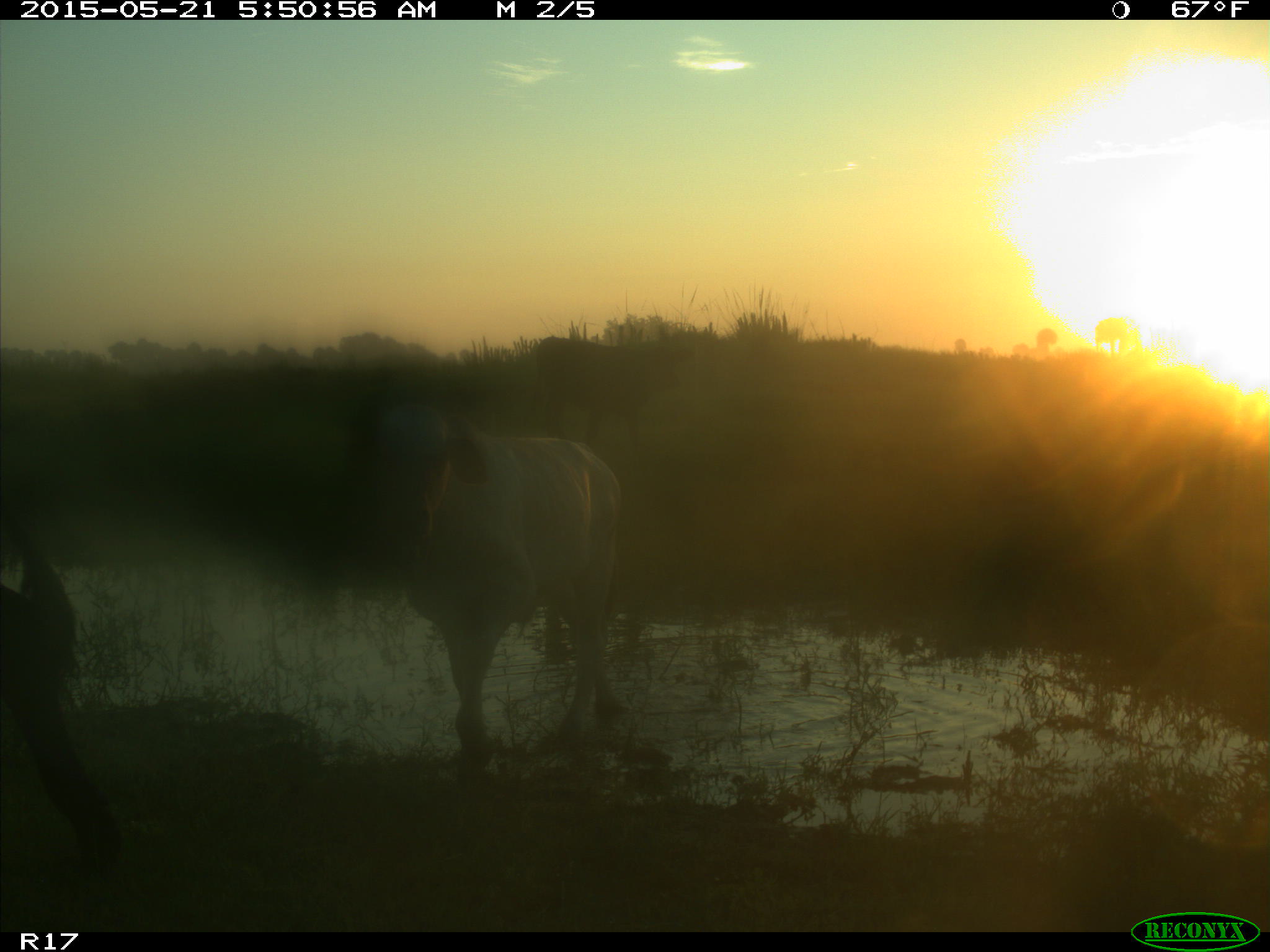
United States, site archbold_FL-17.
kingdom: Animalia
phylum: Chordata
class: Mammalia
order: Artiodactyla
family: Bovidae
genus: Bos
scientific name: Bos taurus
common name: domestic cow